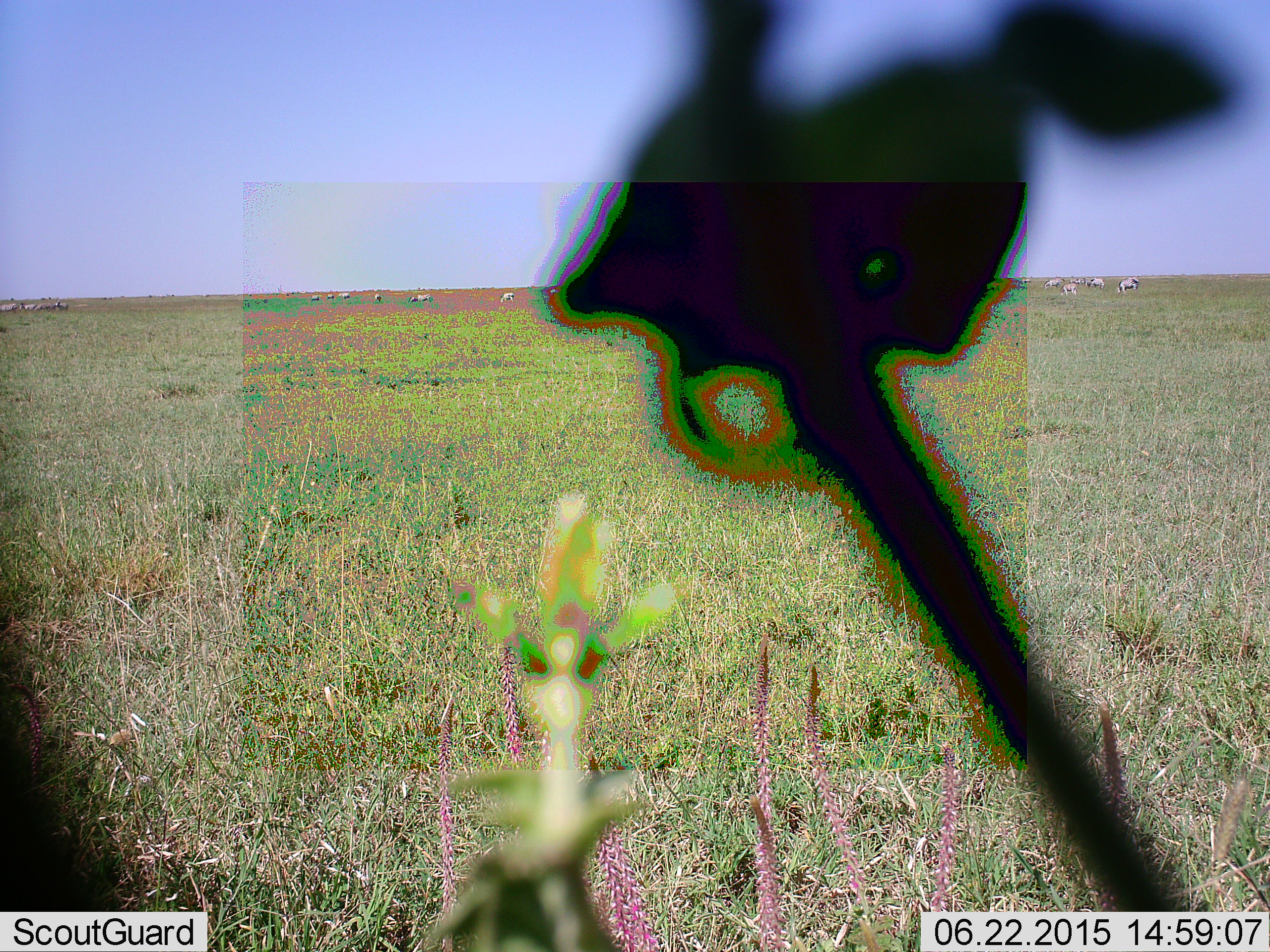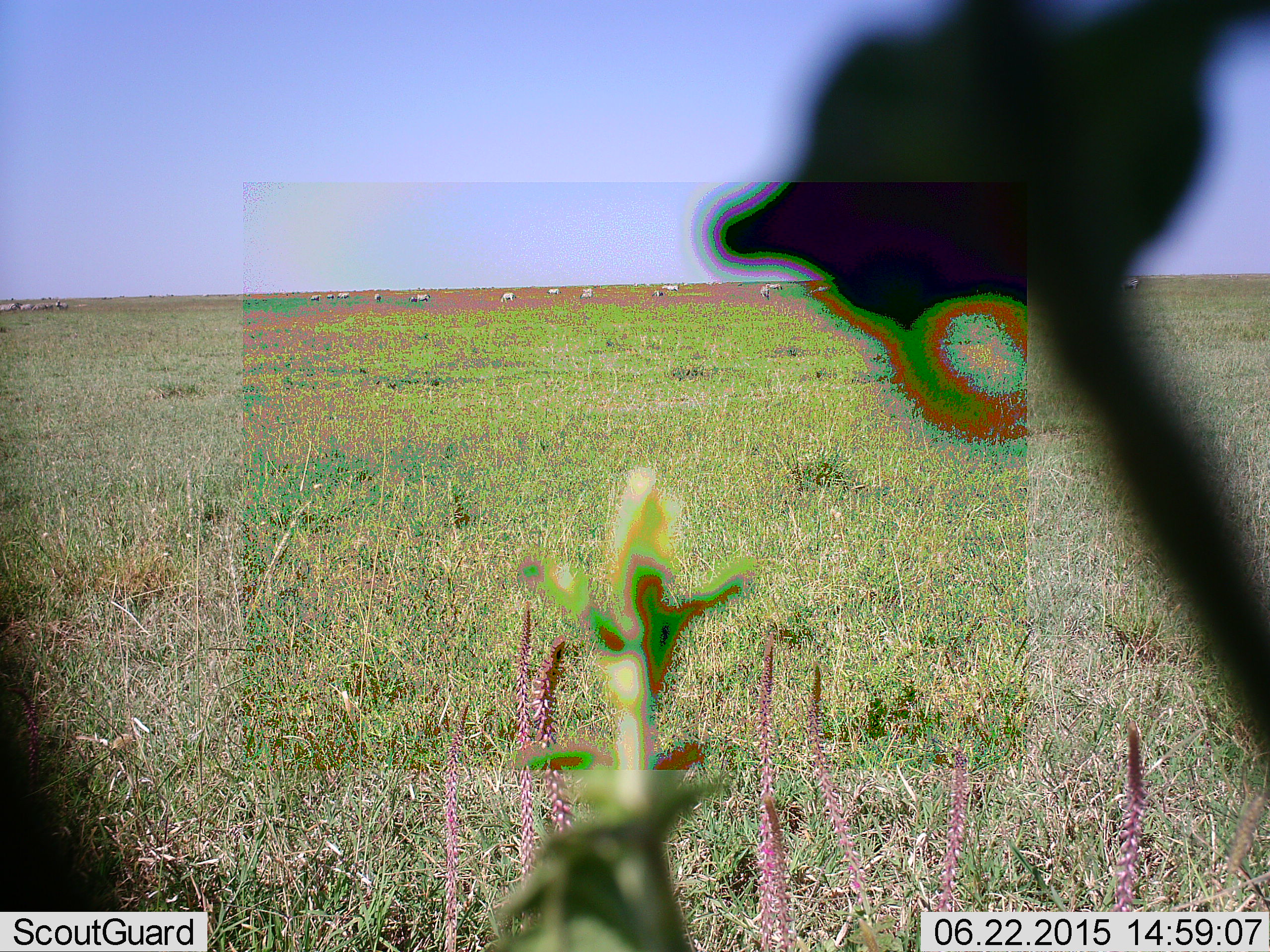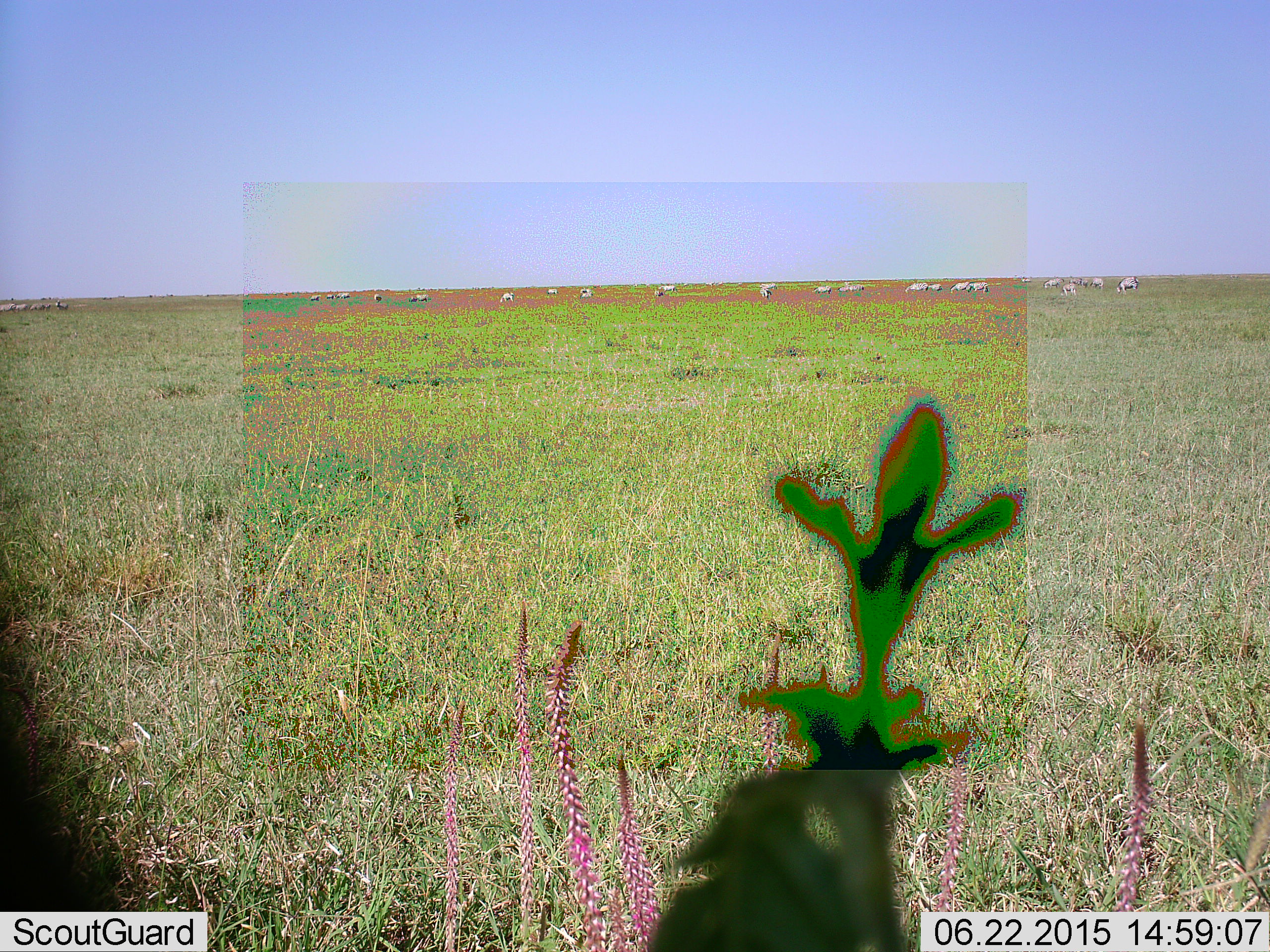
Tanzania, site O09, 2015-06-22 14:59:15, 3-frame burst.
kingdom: Animalia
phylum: Chordata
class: Mammalia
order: Perissodactyla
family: Equidae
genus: Equus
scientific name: Equus quagga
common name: plains zebra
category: zebra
Zebra (plains zebra) (Equus quagga), count 11-50. Behavior (volunteer vote fractions): standing 50%, resting 0%, moving 25%, interacting 0%. Young present (vote fraction): 0%. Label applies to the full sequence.